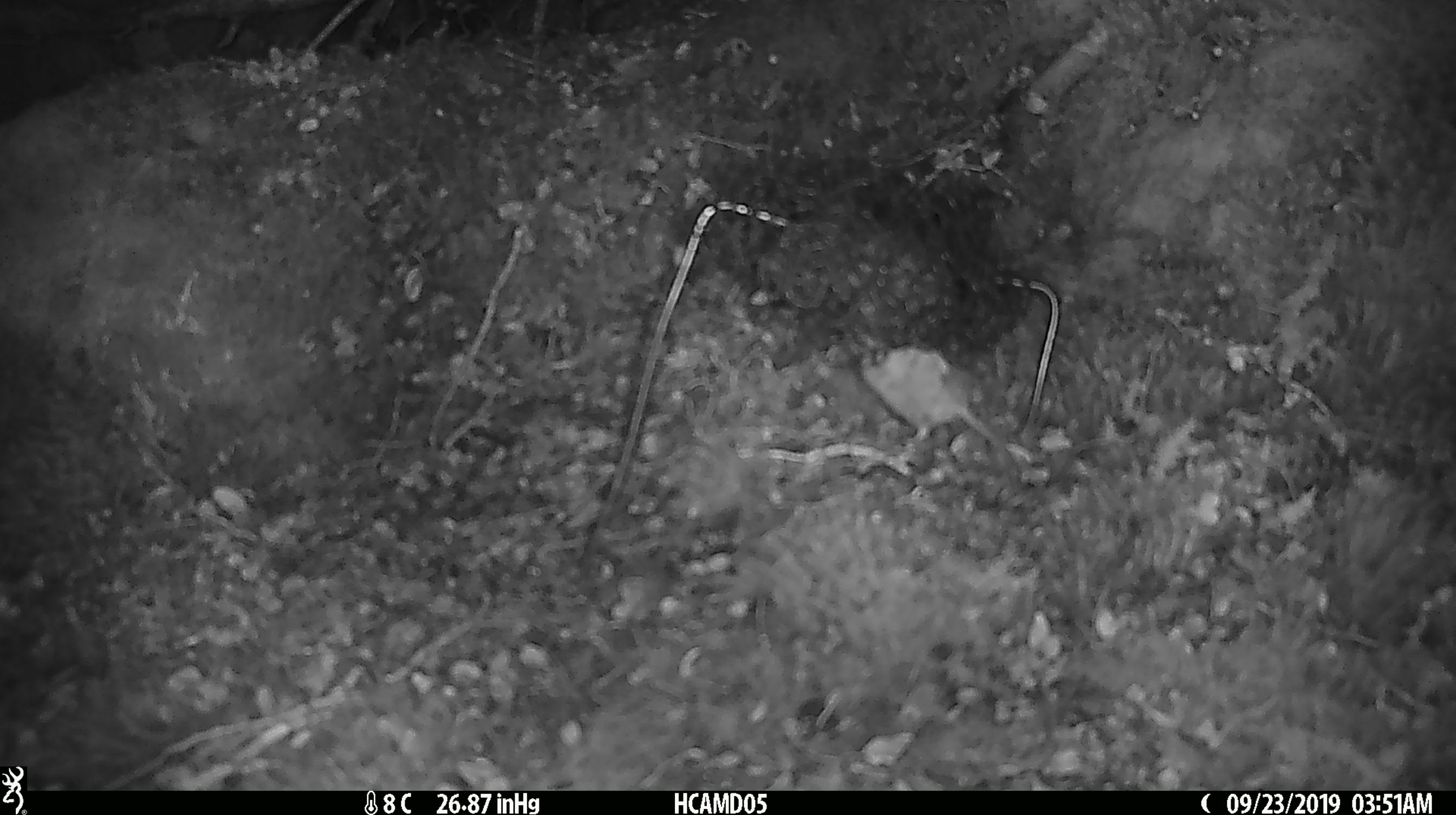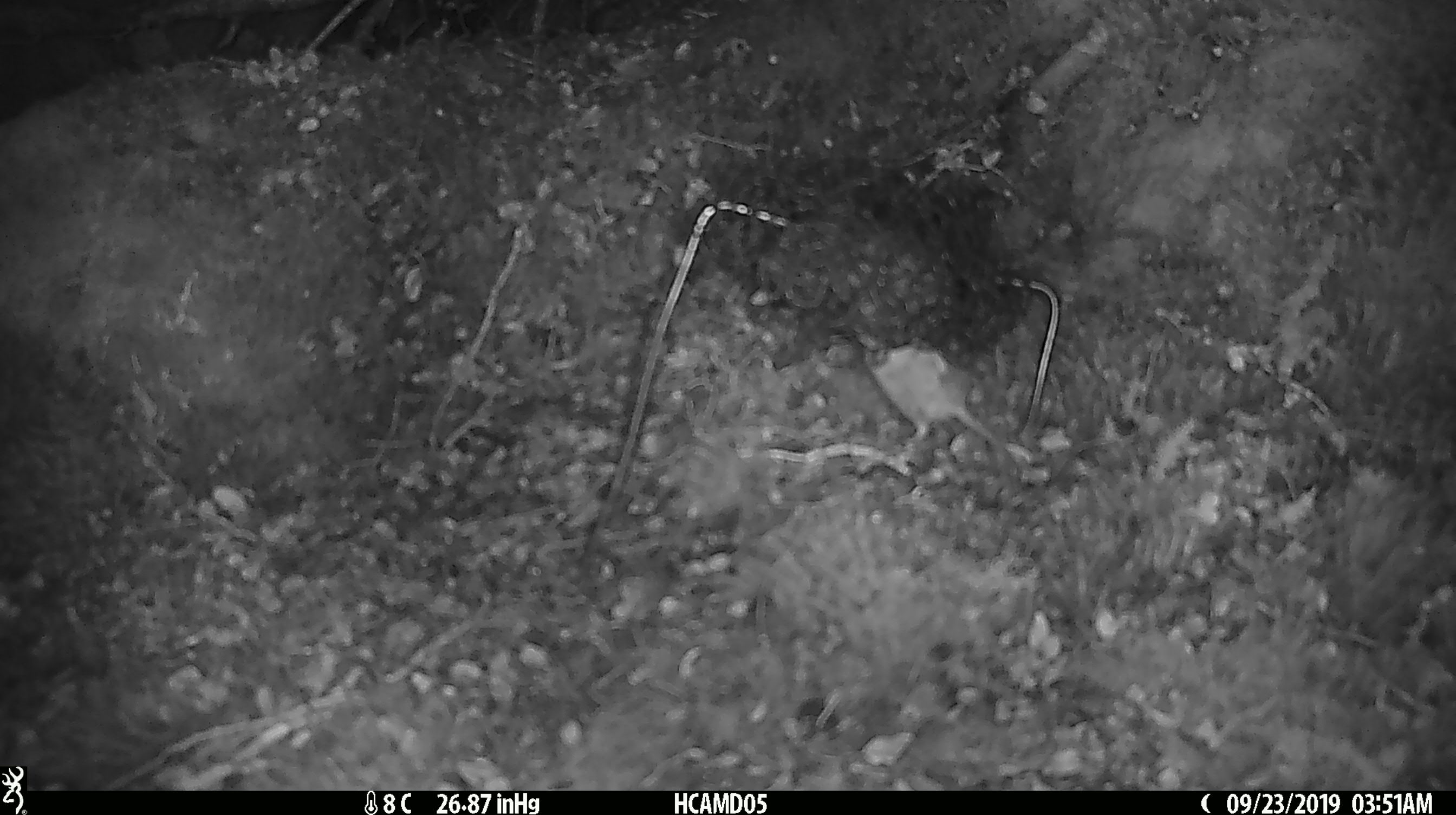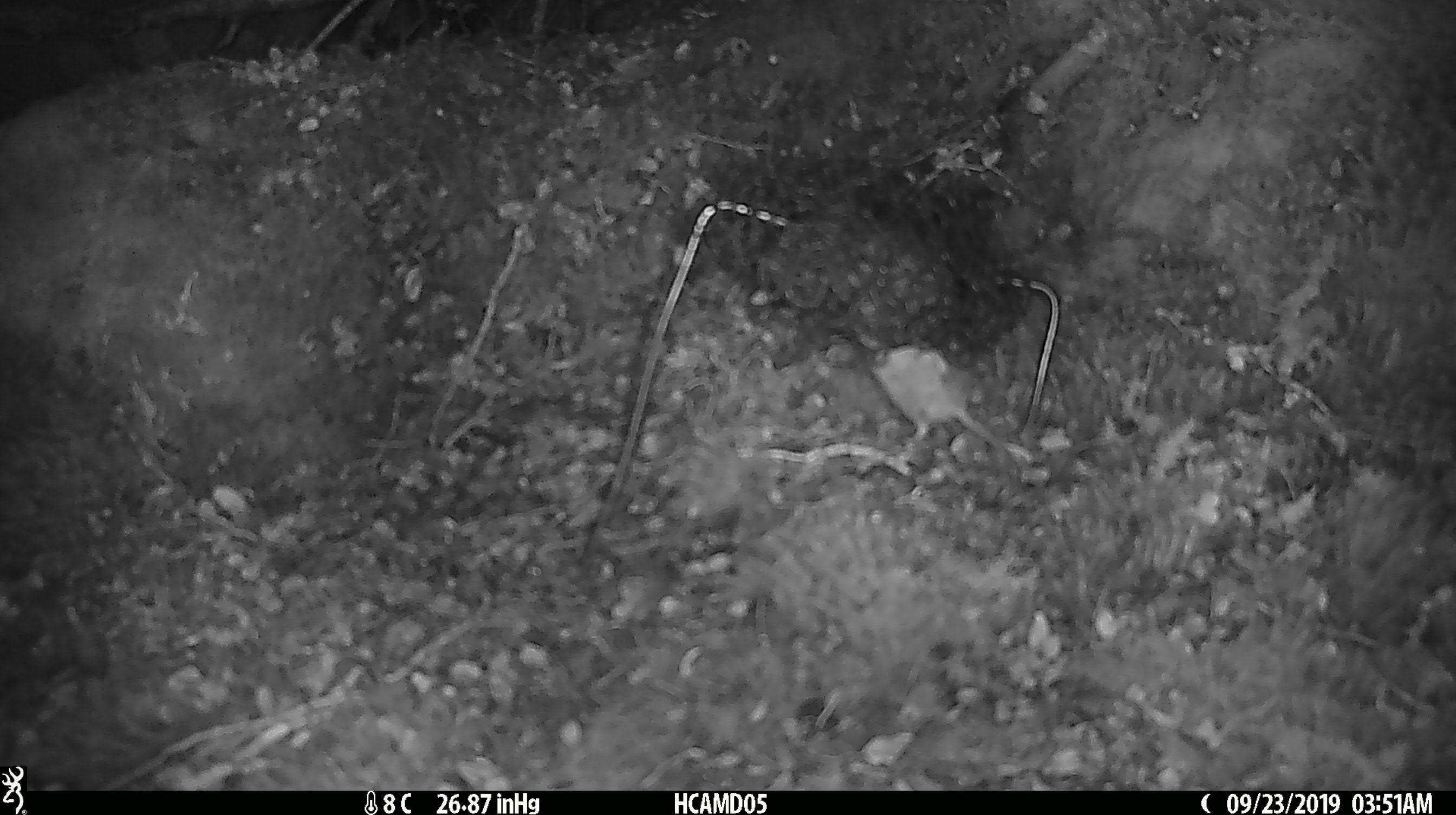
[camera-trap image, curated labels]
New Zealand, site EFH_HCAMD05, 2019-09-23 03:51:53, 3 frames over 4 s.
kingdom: Animalia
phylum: Chordata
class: Mammalia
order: Rodentia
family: Muridae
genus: Mus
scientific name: Mus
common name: mouse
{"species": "mouse (Mus)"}